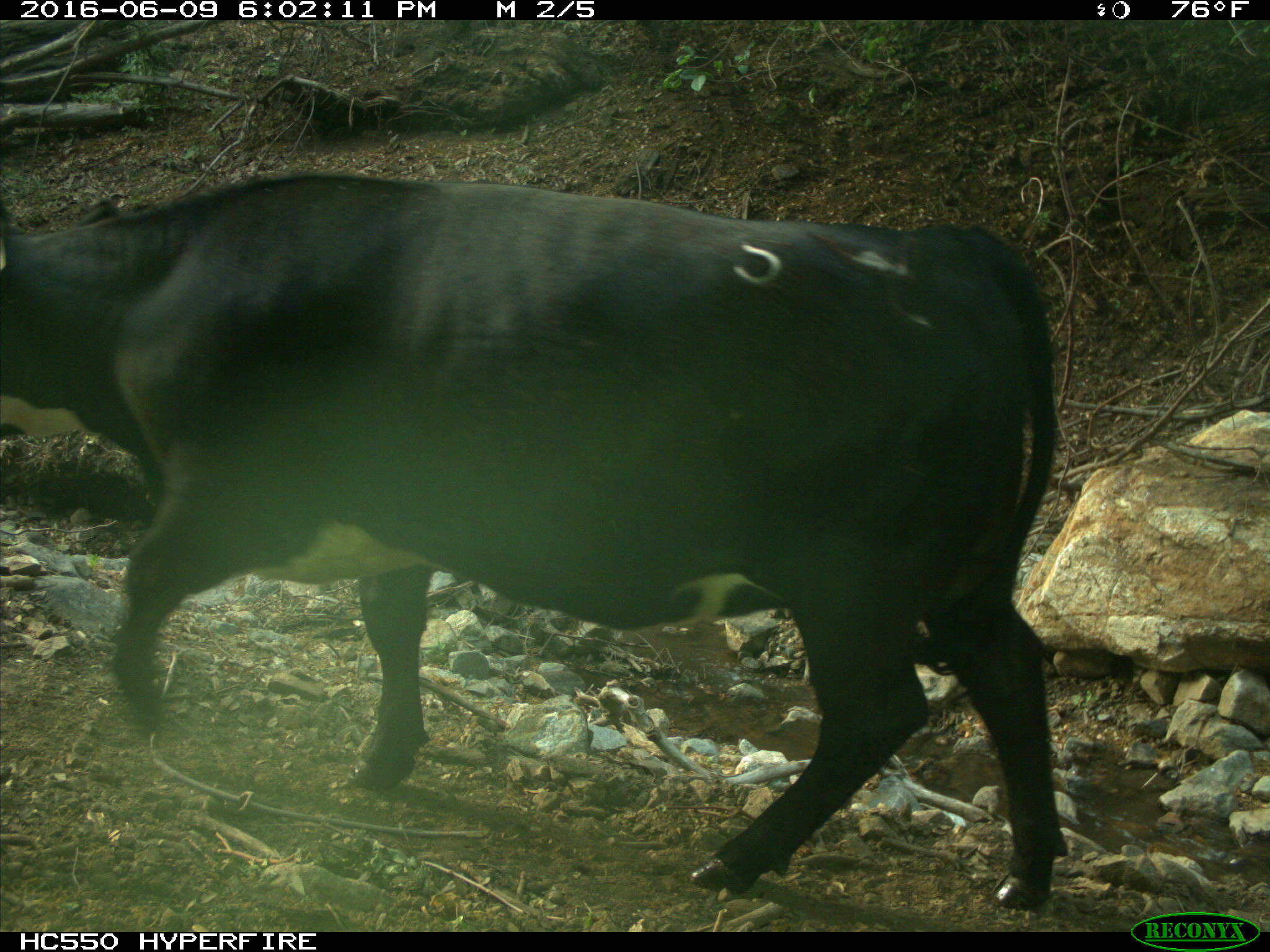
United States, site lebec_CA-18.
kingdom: Animalia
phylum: Chordata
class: Mammalia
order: Artiodactyla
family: Bovidae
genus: Bos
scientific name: Bos taurus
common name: domestic cow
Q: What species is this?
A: Bos taurus (domestic cow).